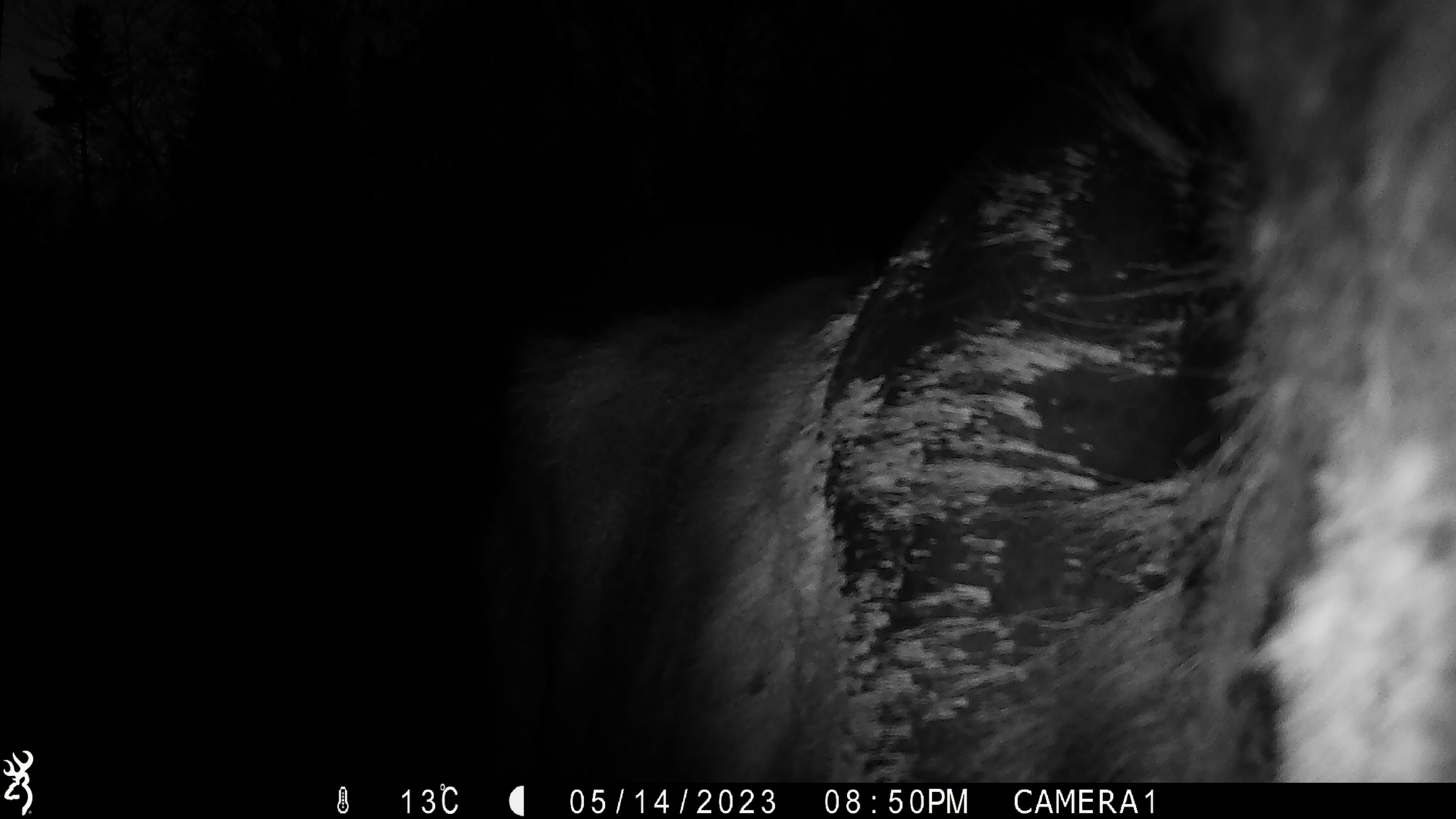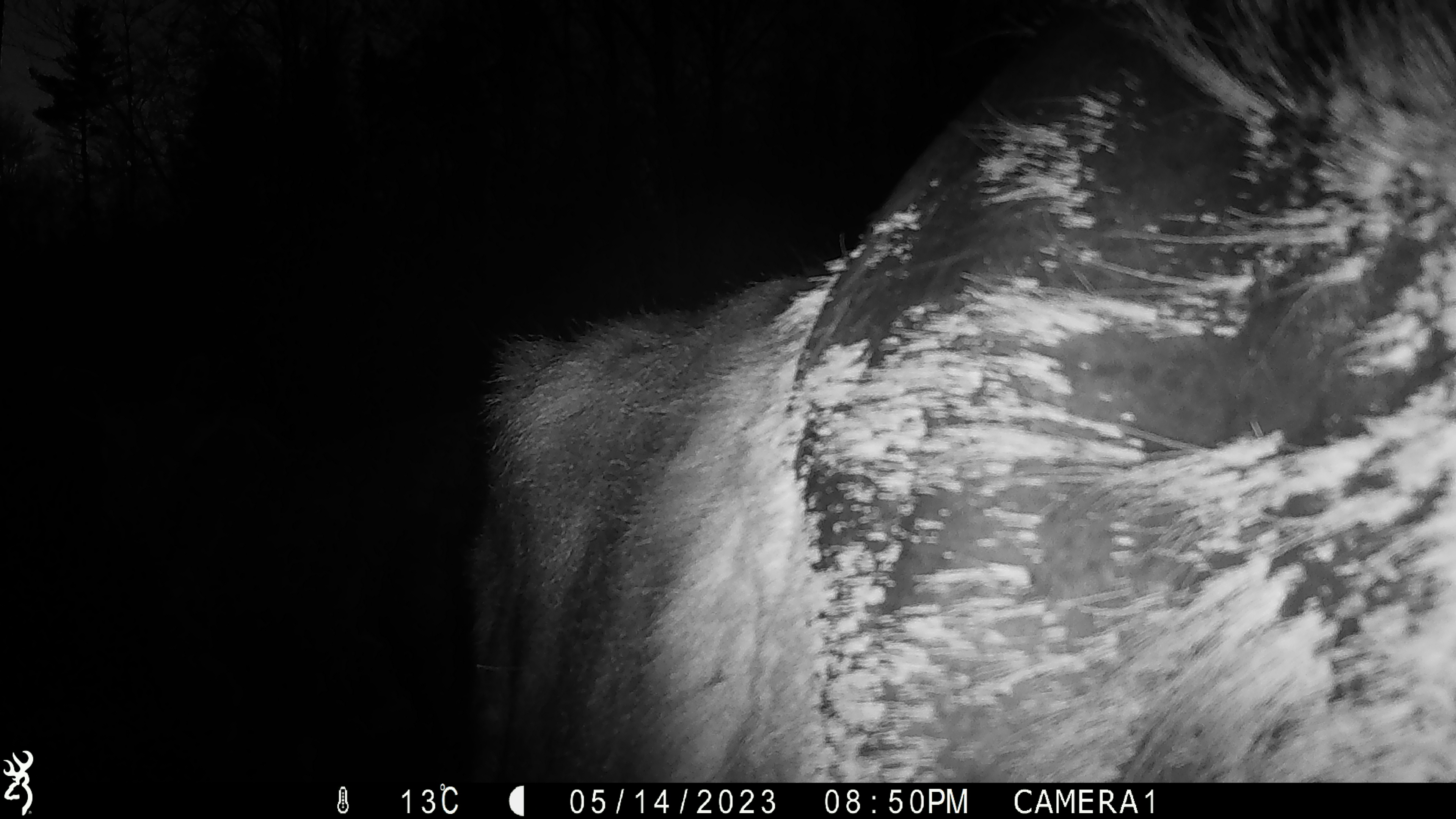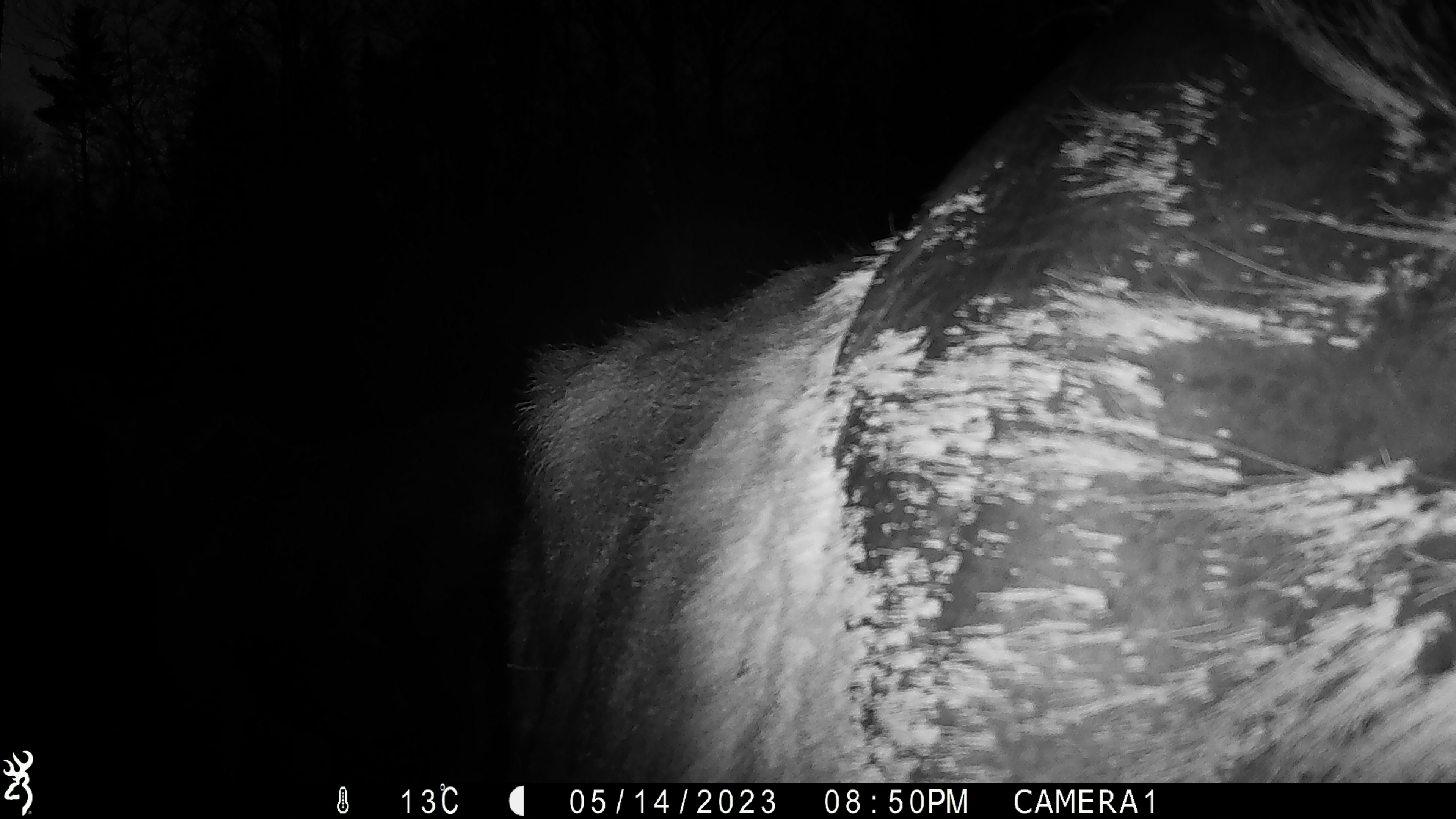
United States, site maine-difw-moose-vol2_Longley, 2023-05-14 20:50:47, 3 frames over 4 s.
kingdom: Animalia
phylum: Chordata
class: Mammalia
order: Artiodactyla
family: Cervidae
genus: Alces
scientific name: Alces alces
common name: moose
Moose (Alces alces).